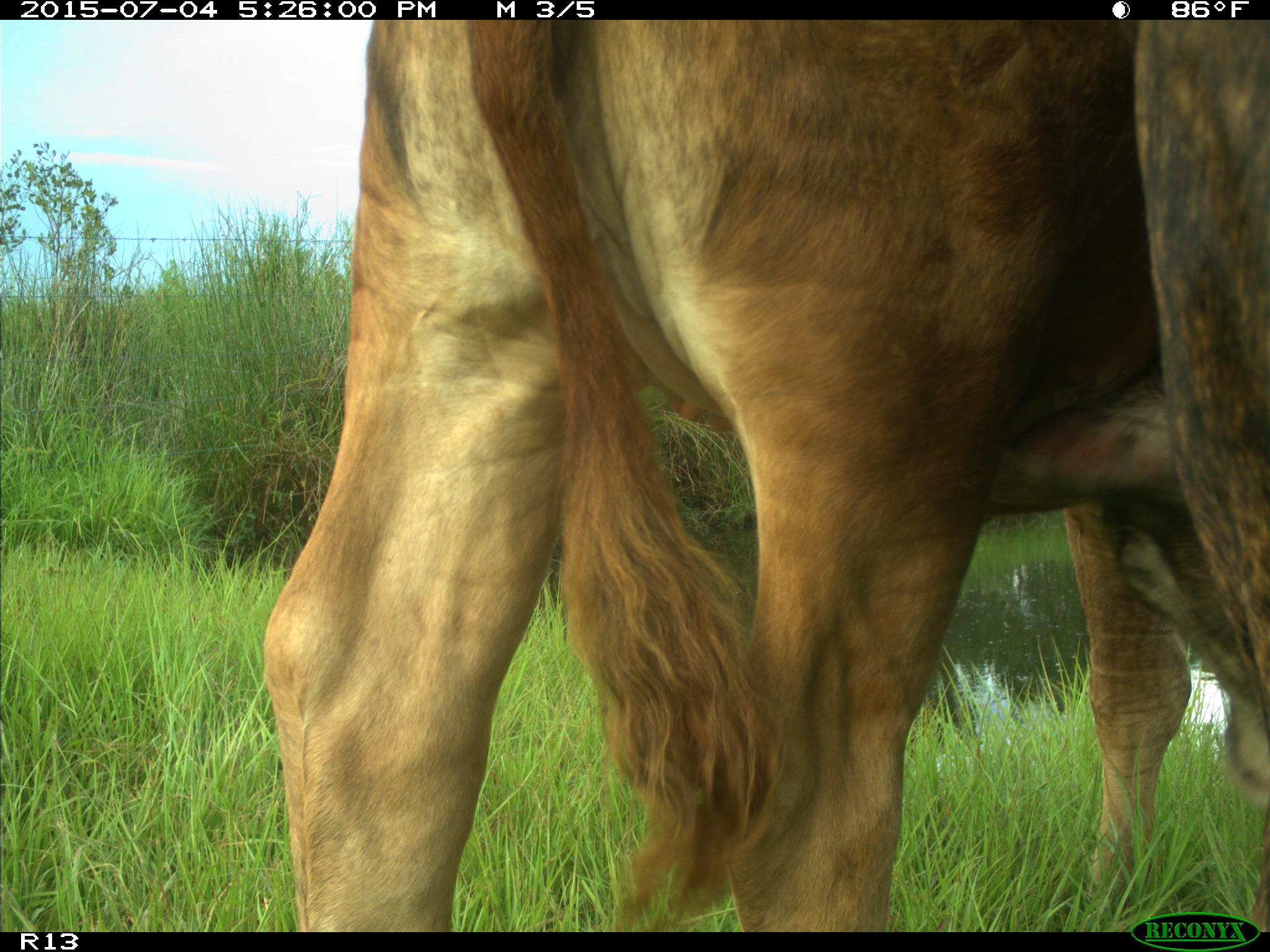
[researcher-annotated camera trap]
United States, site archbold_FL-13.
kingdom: Animalia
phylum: Chordata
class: Mammalia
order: Artiodactyla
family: Bovidae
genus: Bos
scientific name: Bos taurus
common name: domestic cow